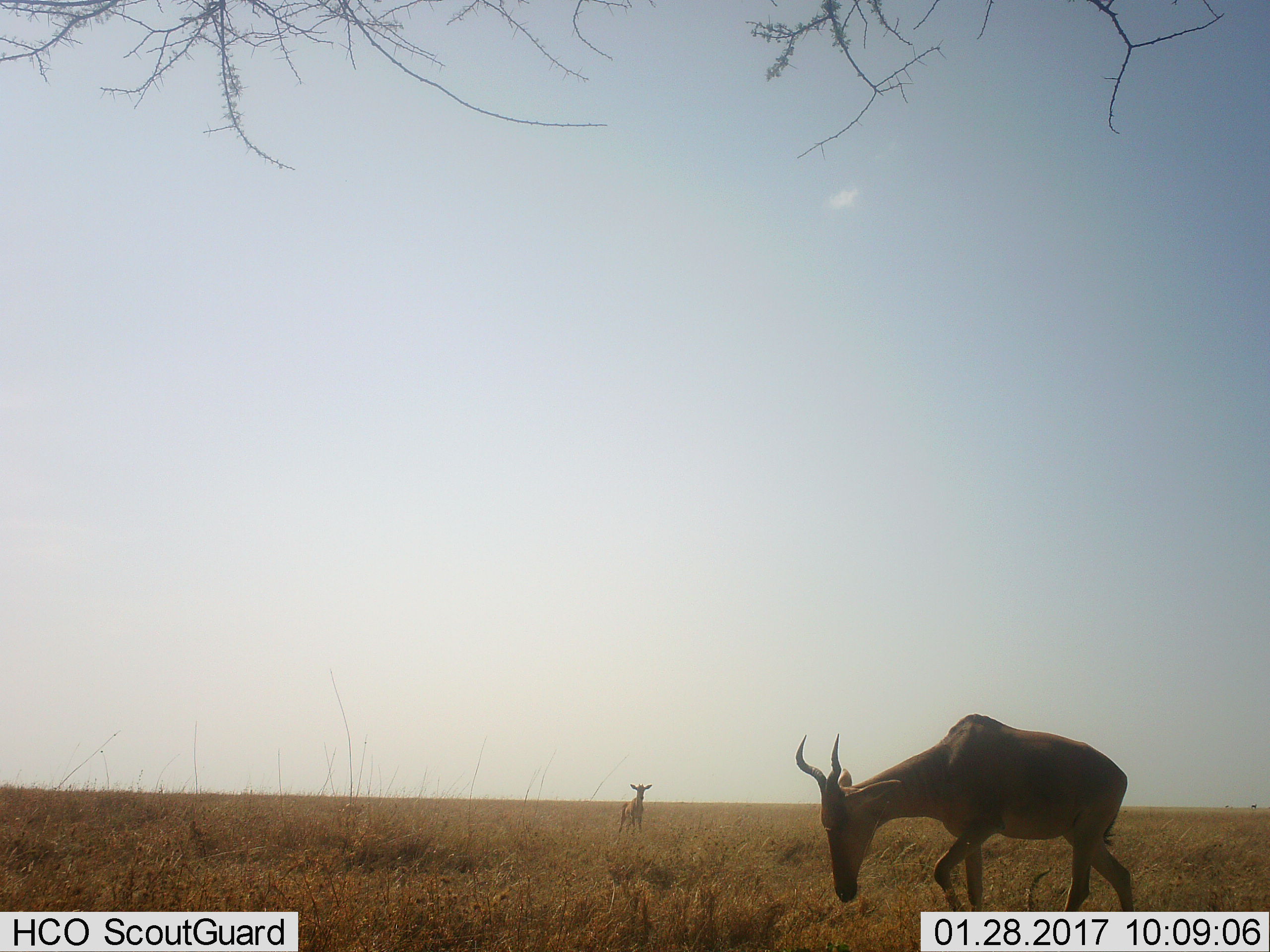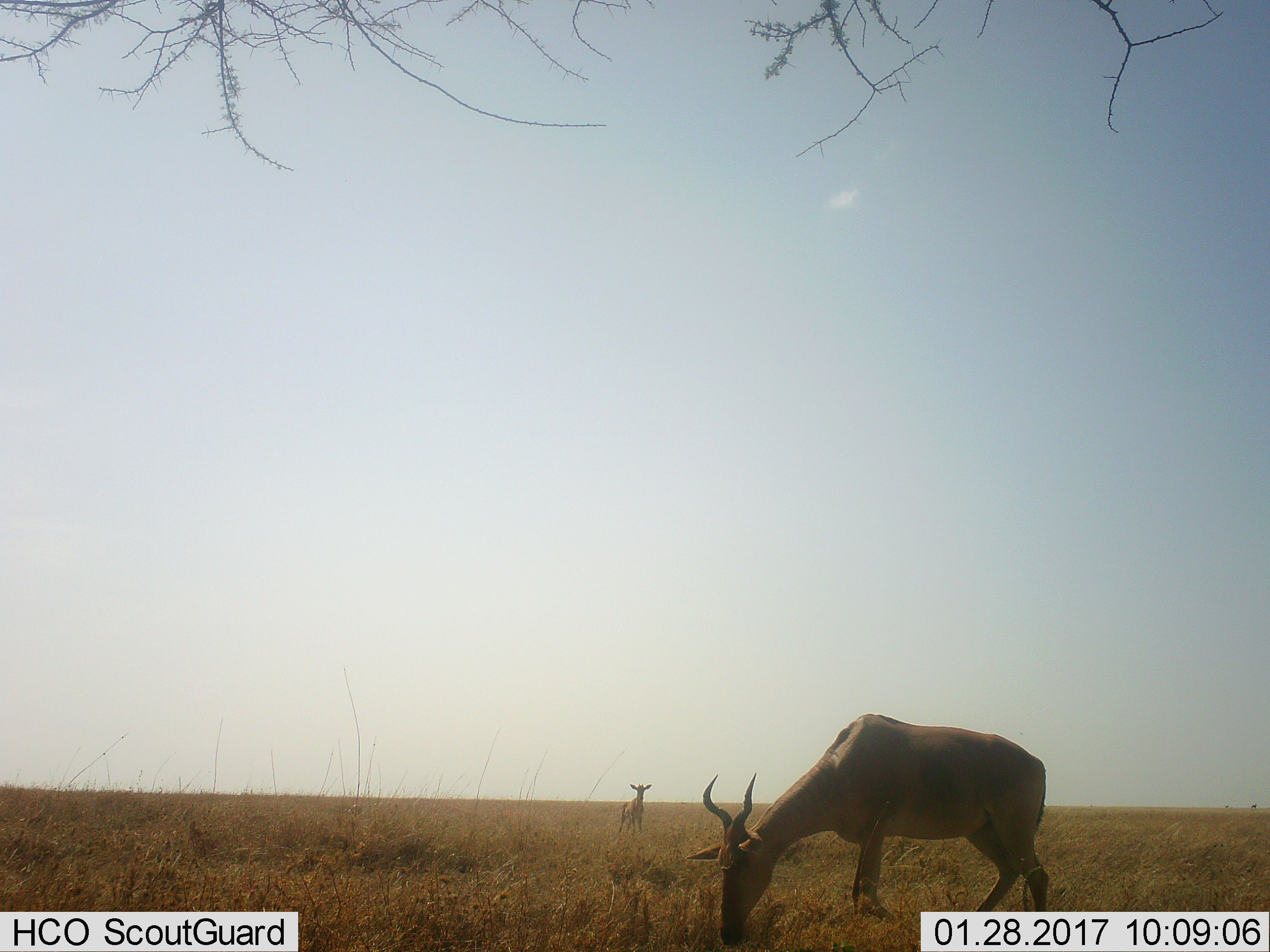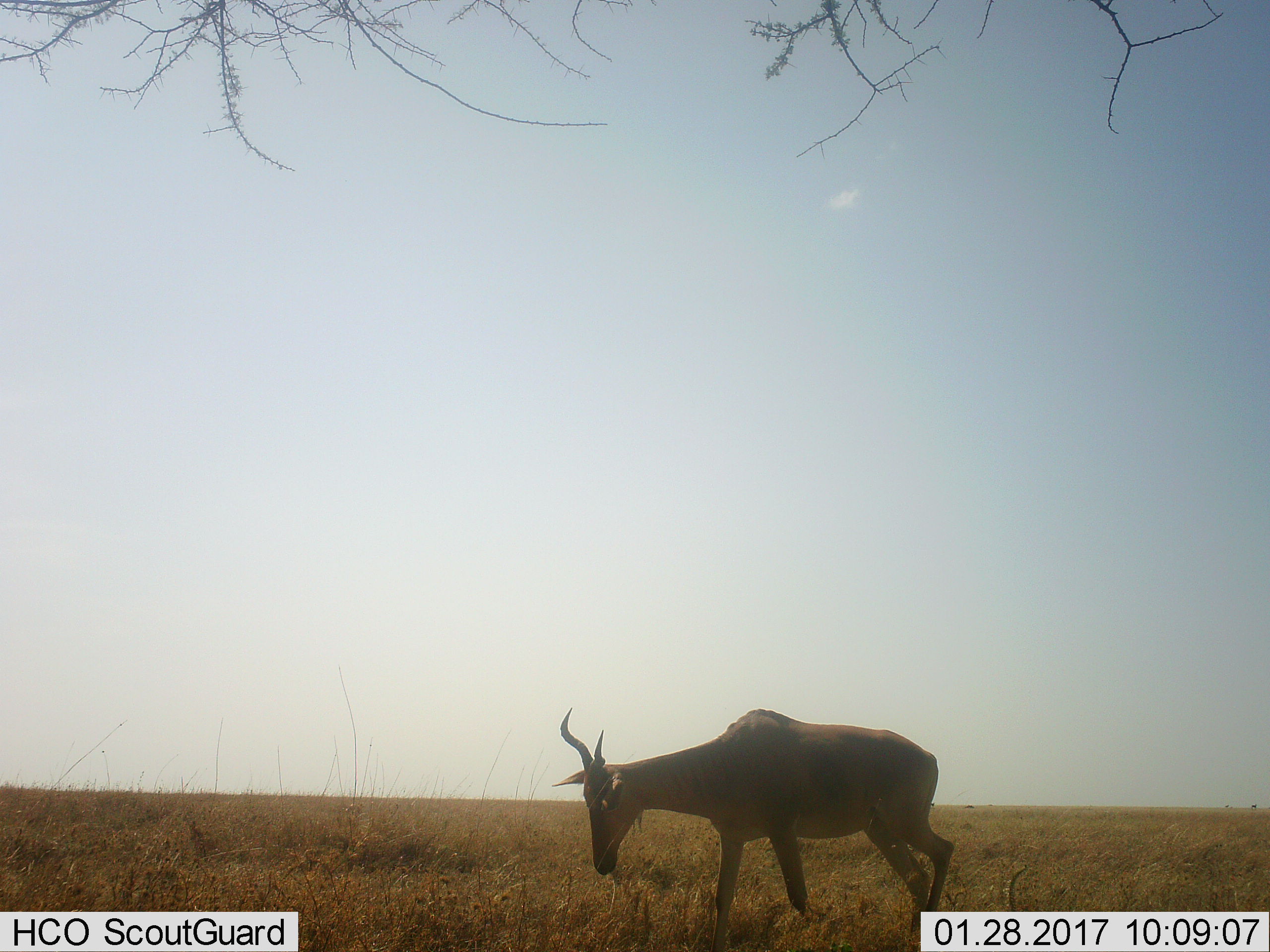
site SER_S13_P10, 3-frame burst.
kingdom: Animalia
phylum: Chordata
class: Mammalia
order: Artiodactyla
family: Bovidae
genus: Alcelaphus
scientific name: Alcelaphus buselaphus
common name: hartebeest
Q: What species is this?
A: Hartebeest (Alcelaphus buselaphus).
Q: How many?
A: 2.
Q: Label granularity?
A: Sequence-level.